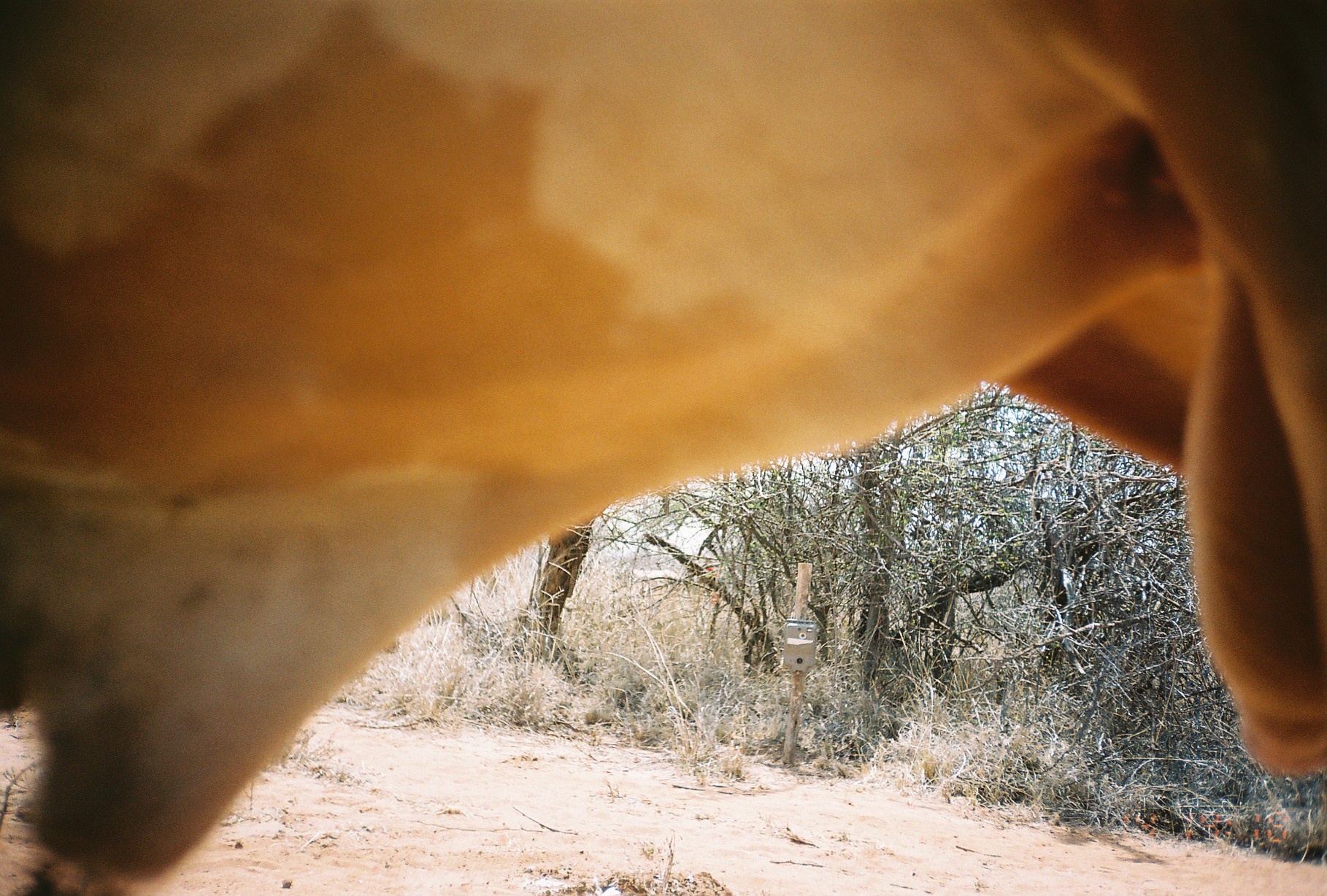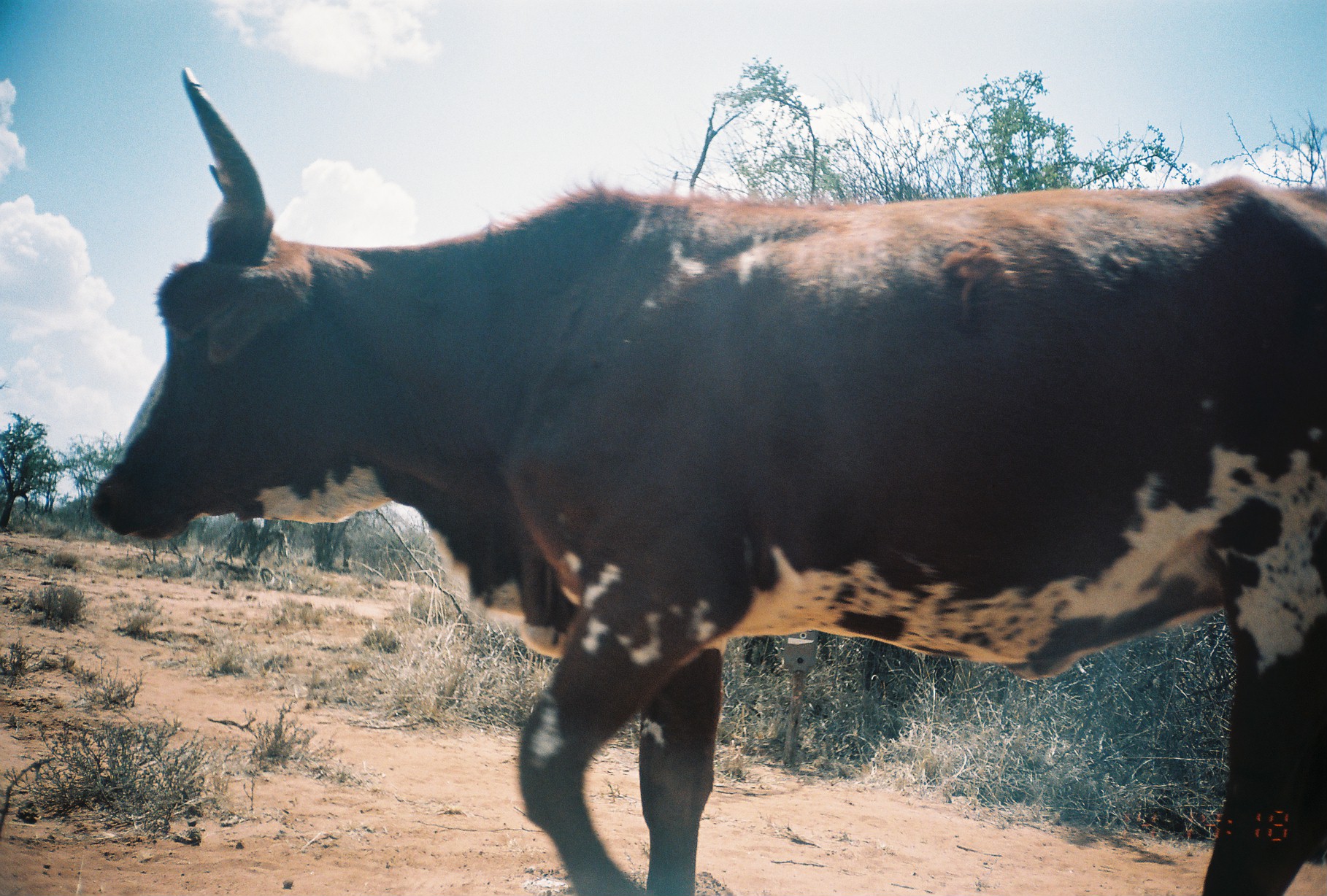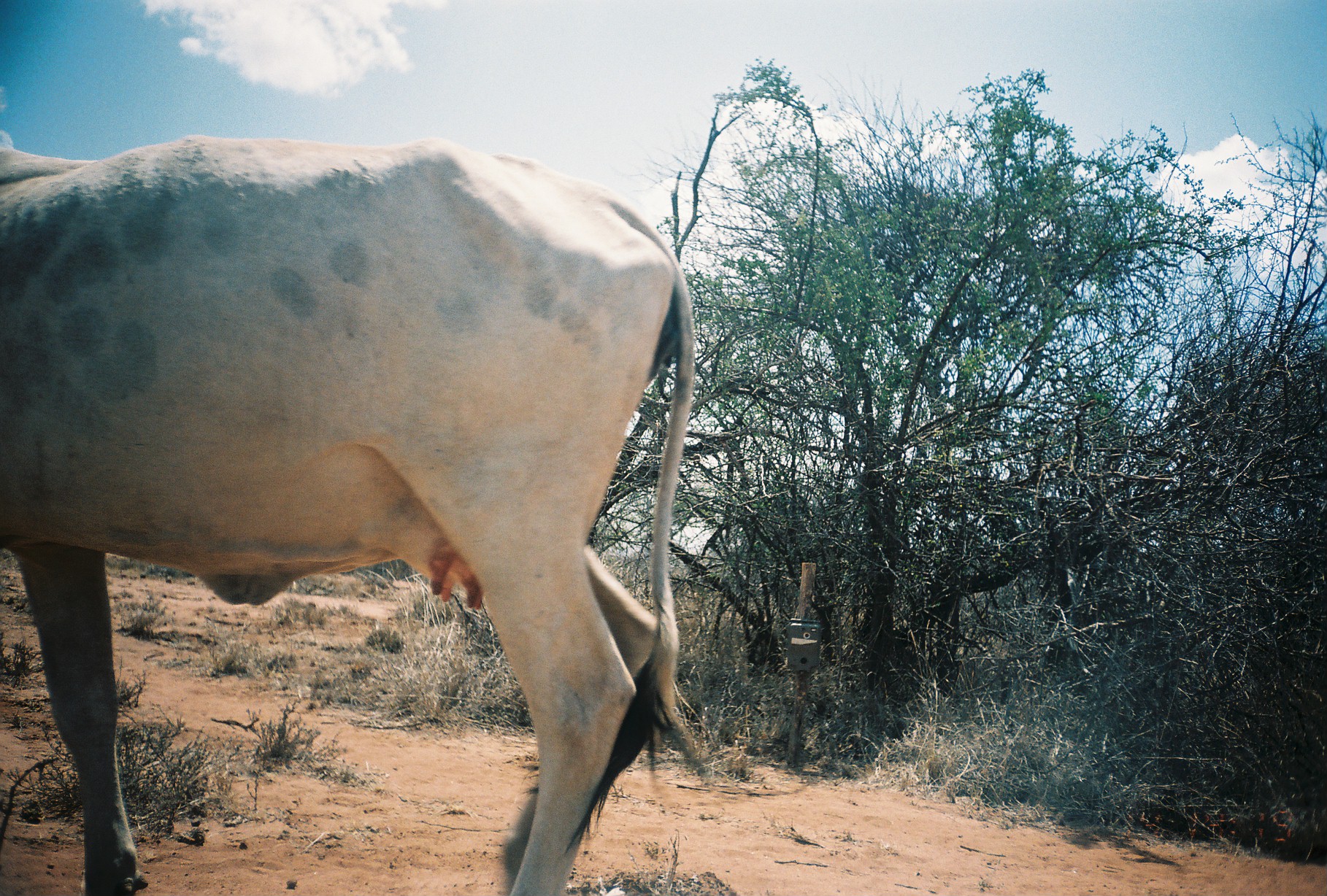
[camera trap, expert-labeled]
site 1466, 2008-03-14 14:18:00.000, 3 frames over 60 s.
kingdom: Animalia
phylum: Chordata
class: Mammalia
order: Artiodactyla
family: Bovidae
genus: Bos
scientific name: Bos taurus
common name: domestic cattle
Bos taurus (domestic cattle), count 1.